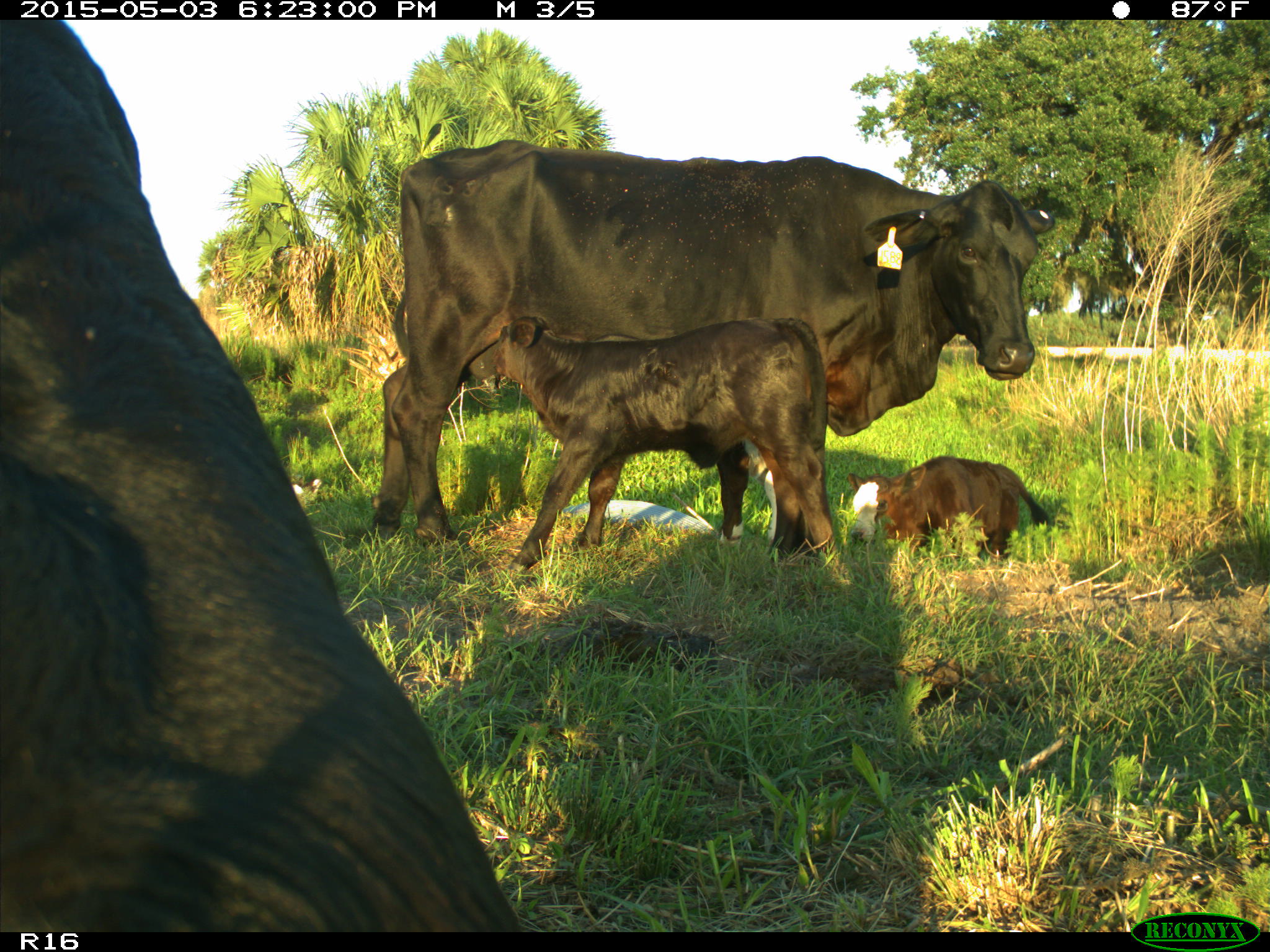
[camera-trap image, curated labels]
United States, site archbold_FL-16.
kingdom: Animalia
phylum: Chordata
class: Mammalia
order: Artiodactyla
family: Bovidae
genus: Bos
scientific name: Bos taurus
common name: domestic cow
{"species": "Bos taurus (domestic cow)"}